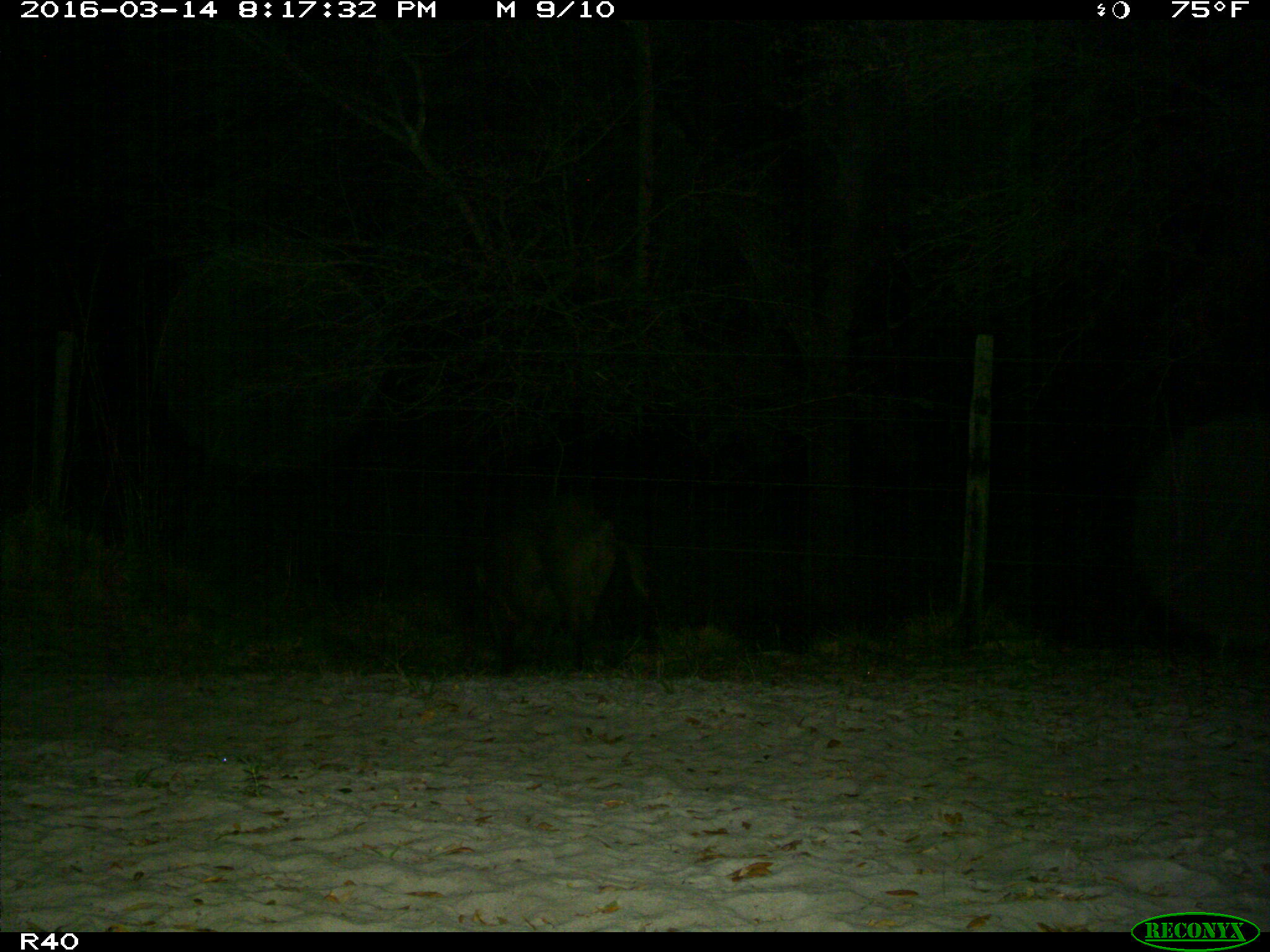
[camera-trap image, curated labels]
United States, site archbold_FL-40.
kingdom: Animalia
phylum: Chordata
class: Mammalia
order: Artiodactyla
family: Suidae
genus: Sus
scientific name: Sus scrofa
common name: wild boar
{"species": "Sus scrofa (wild boar)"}